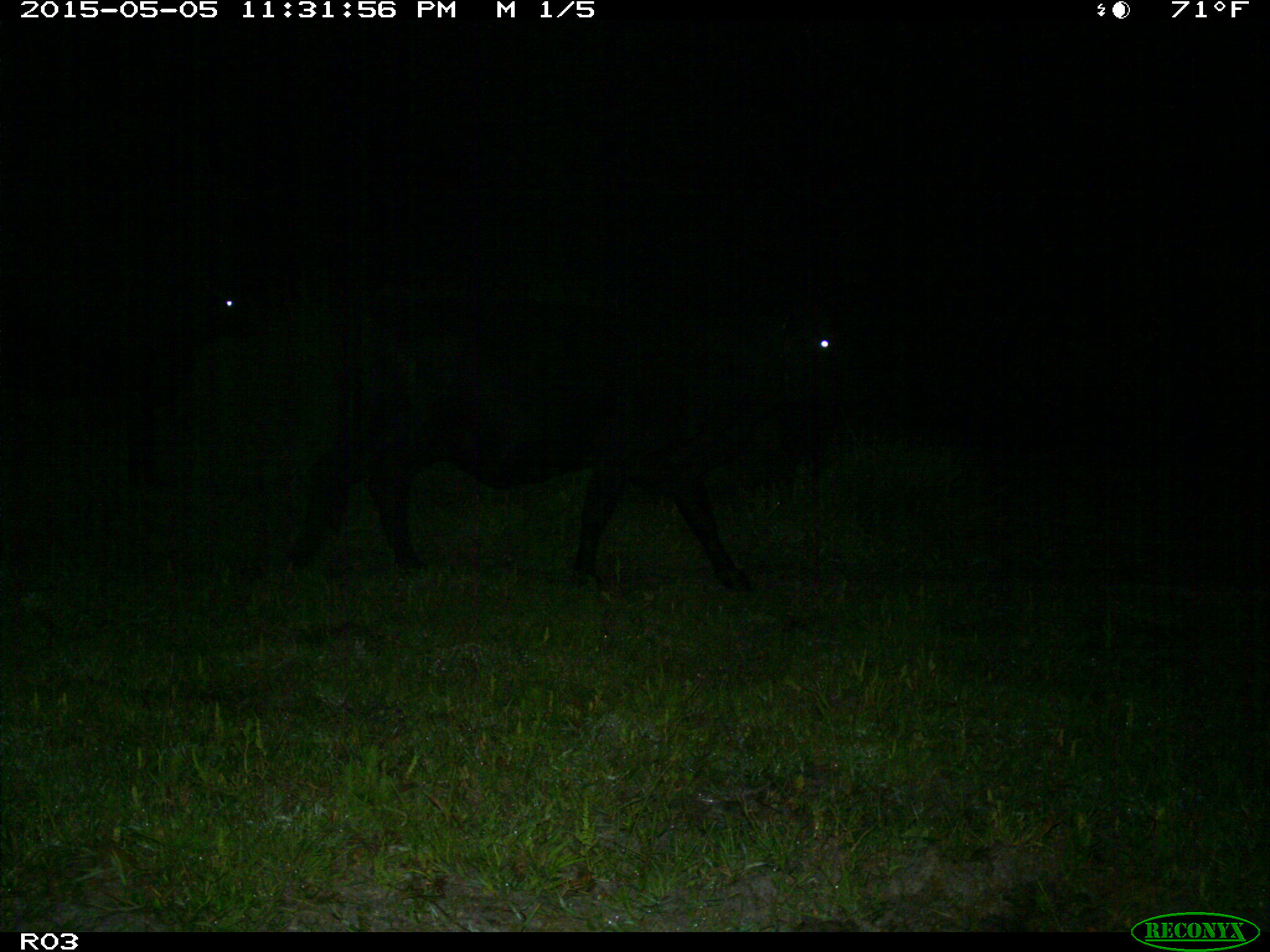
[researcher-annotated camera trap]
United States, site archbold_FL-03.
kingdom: Animalia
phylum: Chordata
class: Mammalia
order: Artiodactyla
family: Bovidae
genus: Bos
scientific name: Bos taurus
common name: domestic cow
Bos taurus (domestic cow).